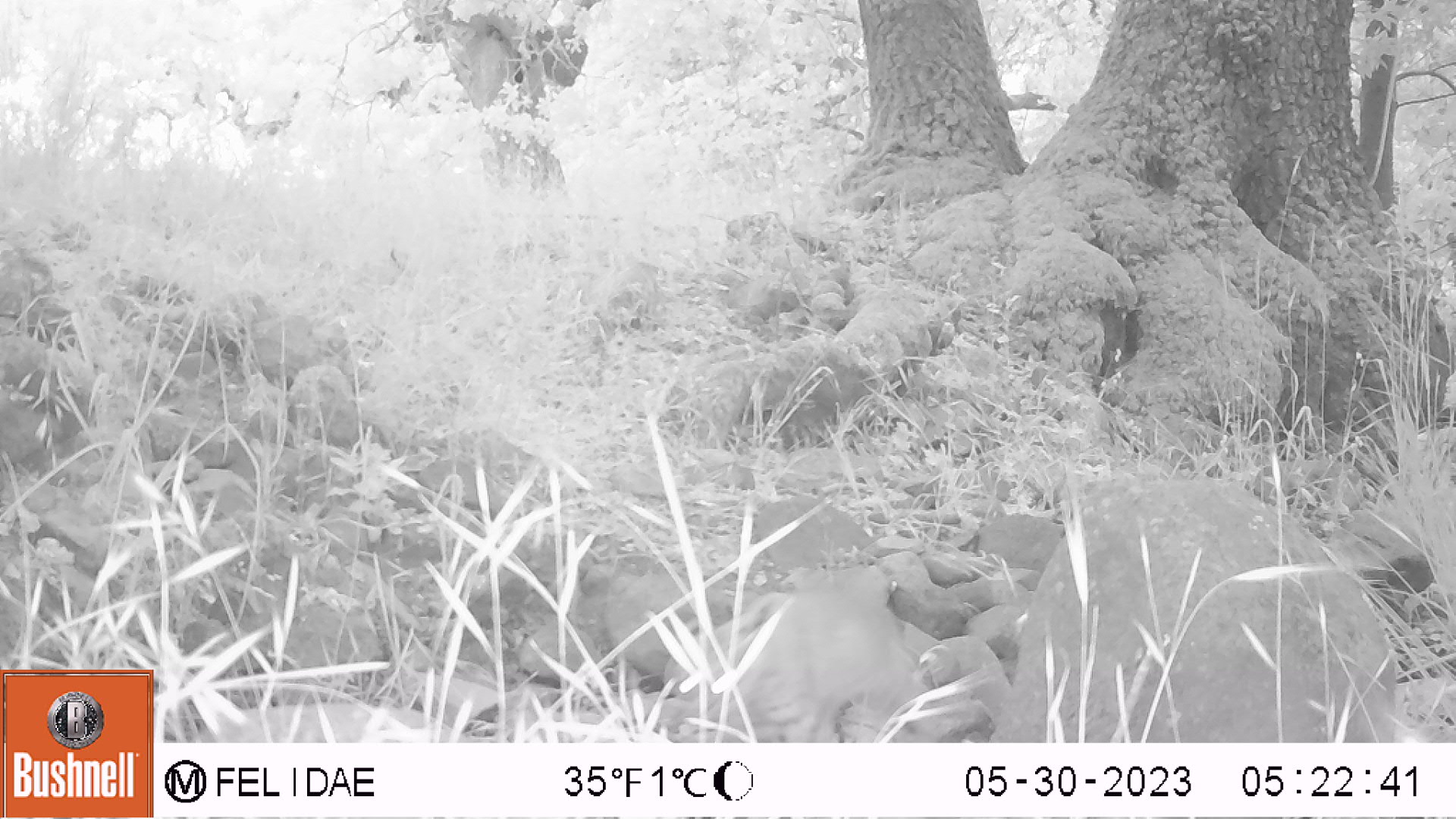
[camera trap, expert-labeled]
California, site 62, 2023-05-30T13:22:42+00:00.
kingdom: Animalia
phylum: Chordata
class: Mammalia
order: Carnivora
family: Felidae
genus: Lynx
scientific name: Lynx rufus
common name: bobcat